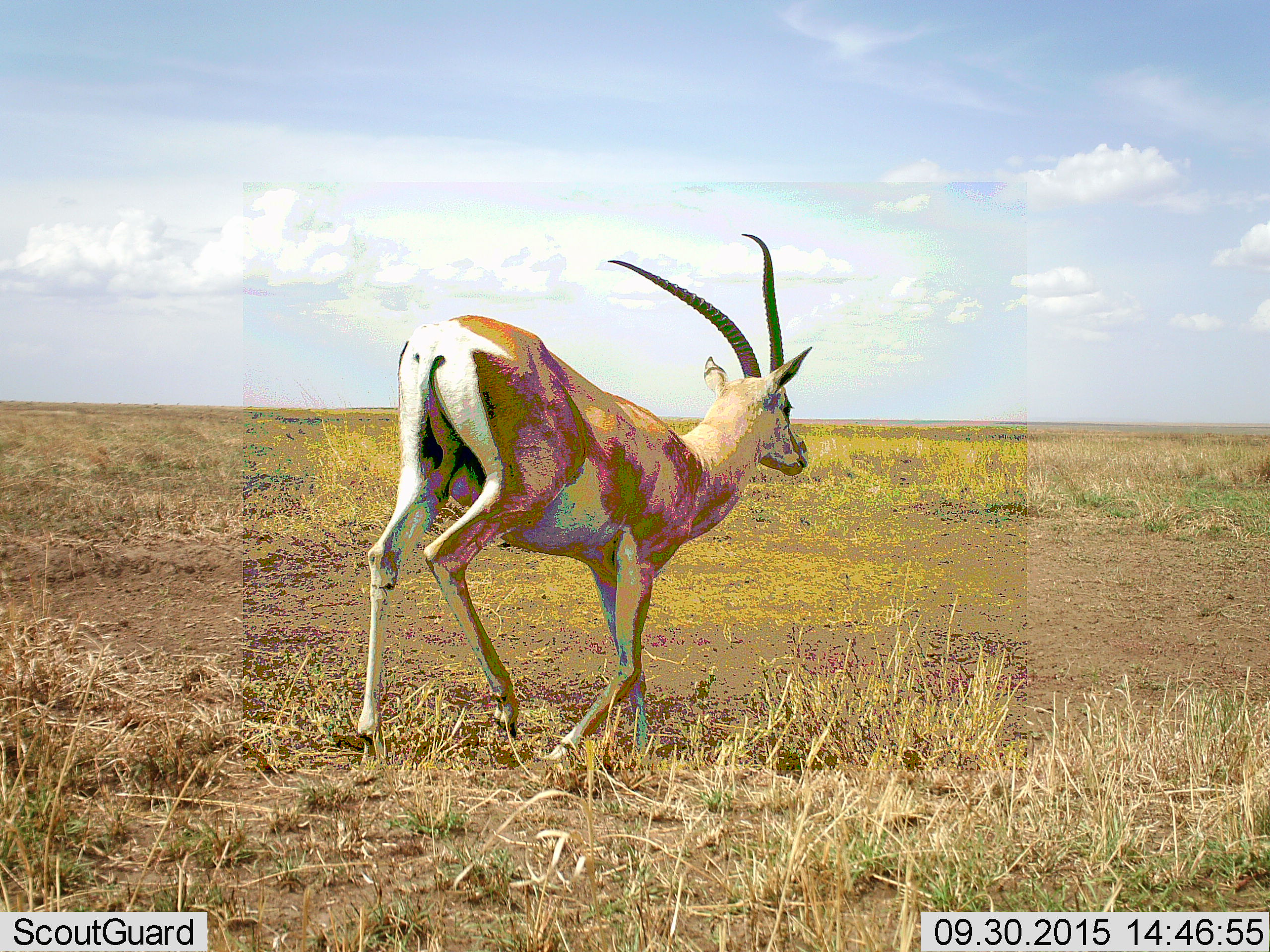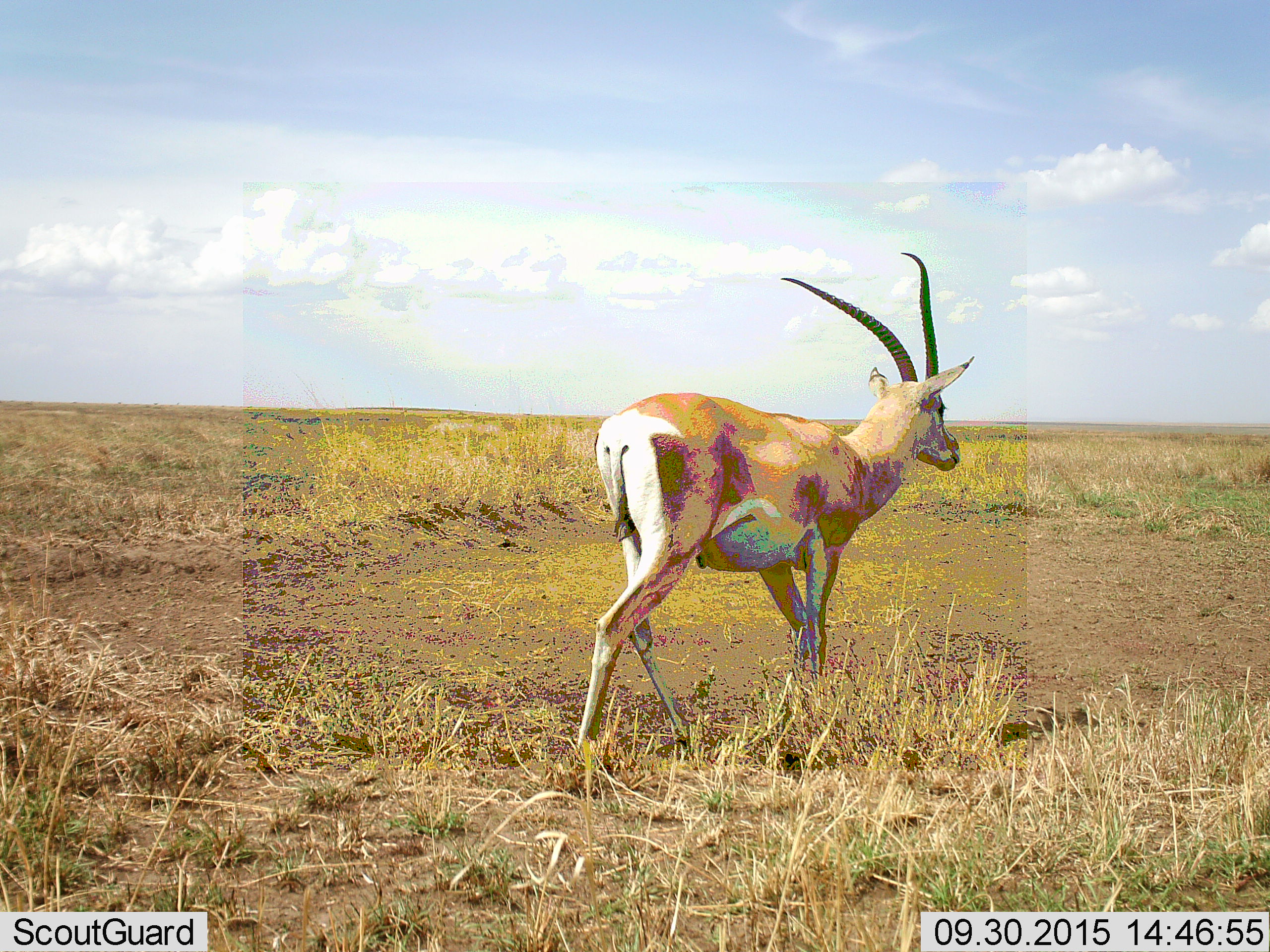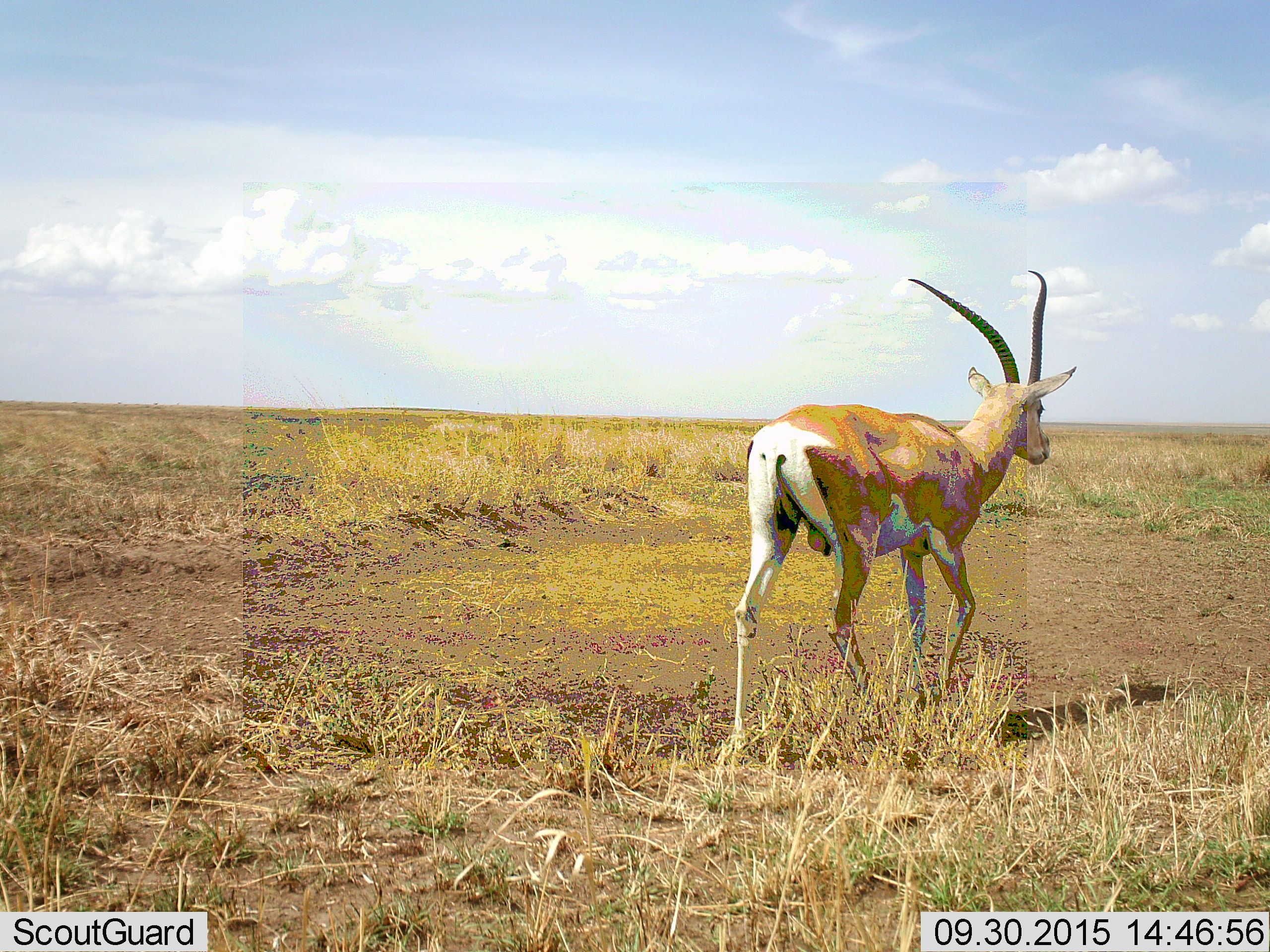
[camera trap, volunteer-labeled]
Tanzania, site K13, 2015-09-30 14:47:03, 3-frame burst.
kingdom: Animalia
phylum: Chordata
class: Mammalia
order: Artiodactyla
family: Bovidae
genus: Nanger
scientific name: Nanger granti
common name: grant's gazelle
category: gazellegrants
Gazellegrants (grant's gazelle) (Nanger granti), count 1. Behavior (volunteer vote fractions): standing 25%, resting 0%, moving 88%, interacting 0%. Young present (vote fraction): 0%. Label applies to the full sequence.